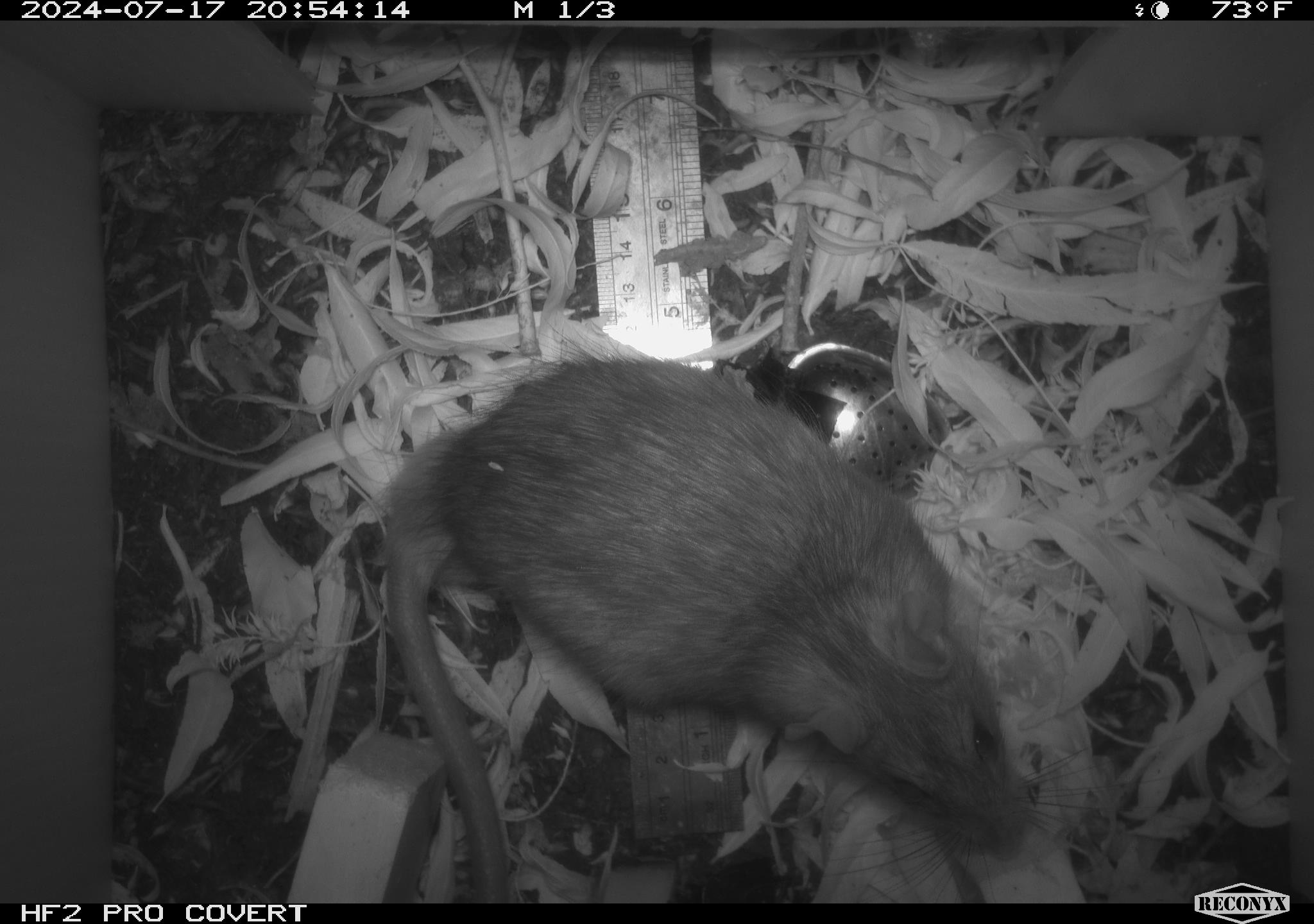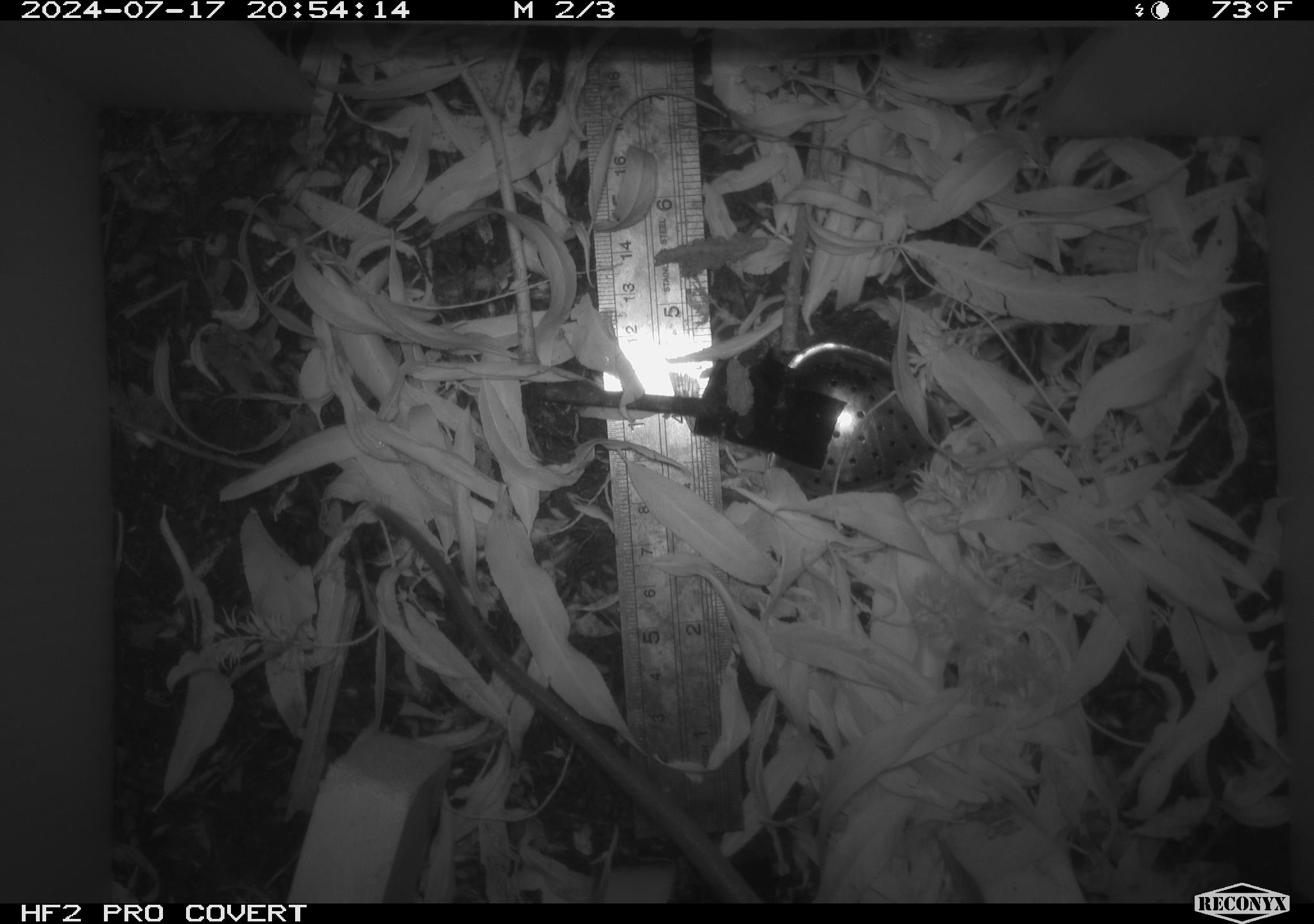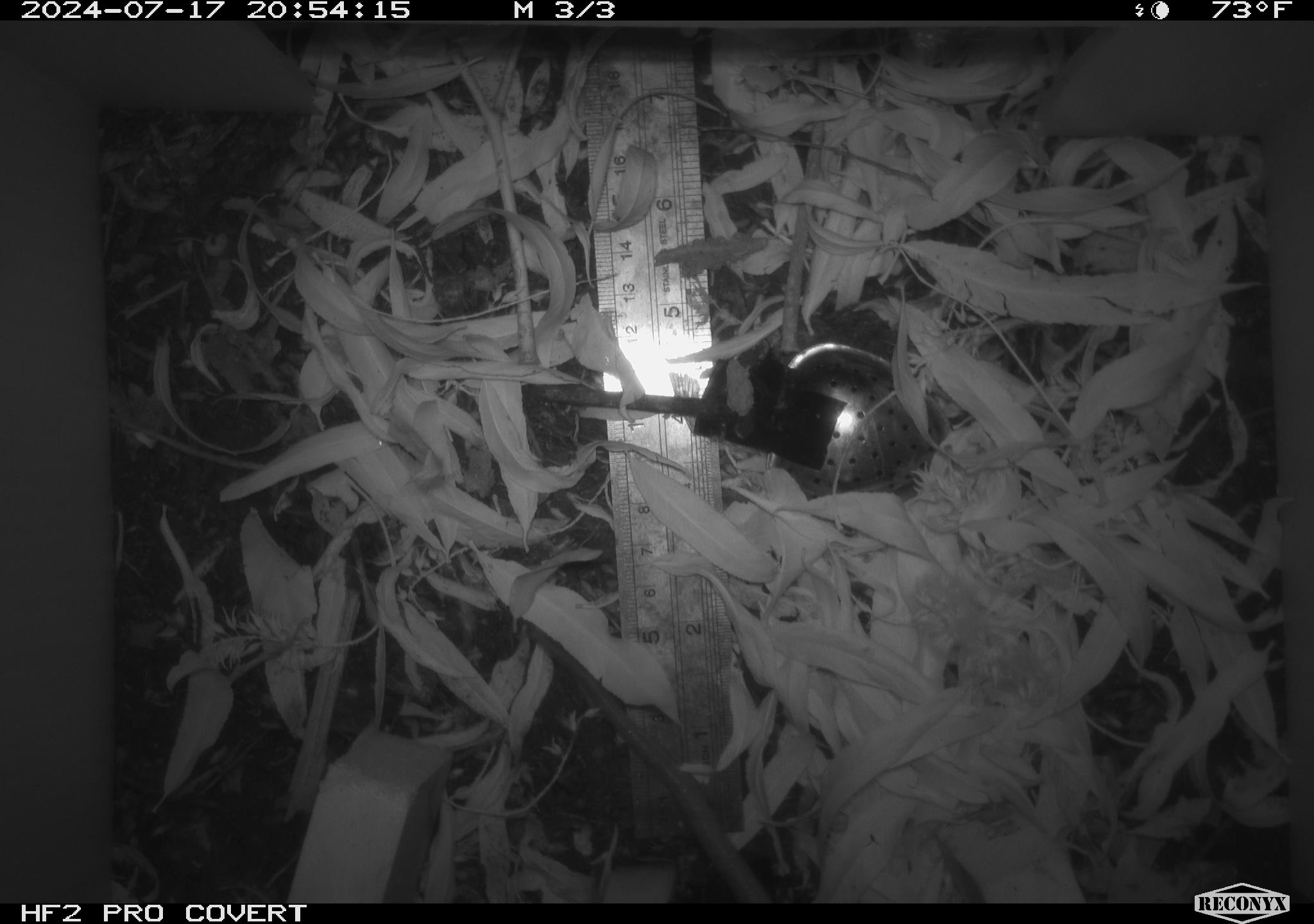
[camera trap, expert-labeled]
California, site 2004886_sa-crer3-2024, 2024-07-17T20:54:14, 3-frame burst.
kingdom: Animalia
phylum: Chordata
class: Mammalia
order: Rodentia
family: Muridae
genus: Rattus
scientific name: Rattus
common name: rat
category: rattus species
Rattus species (rat) (Rattus).